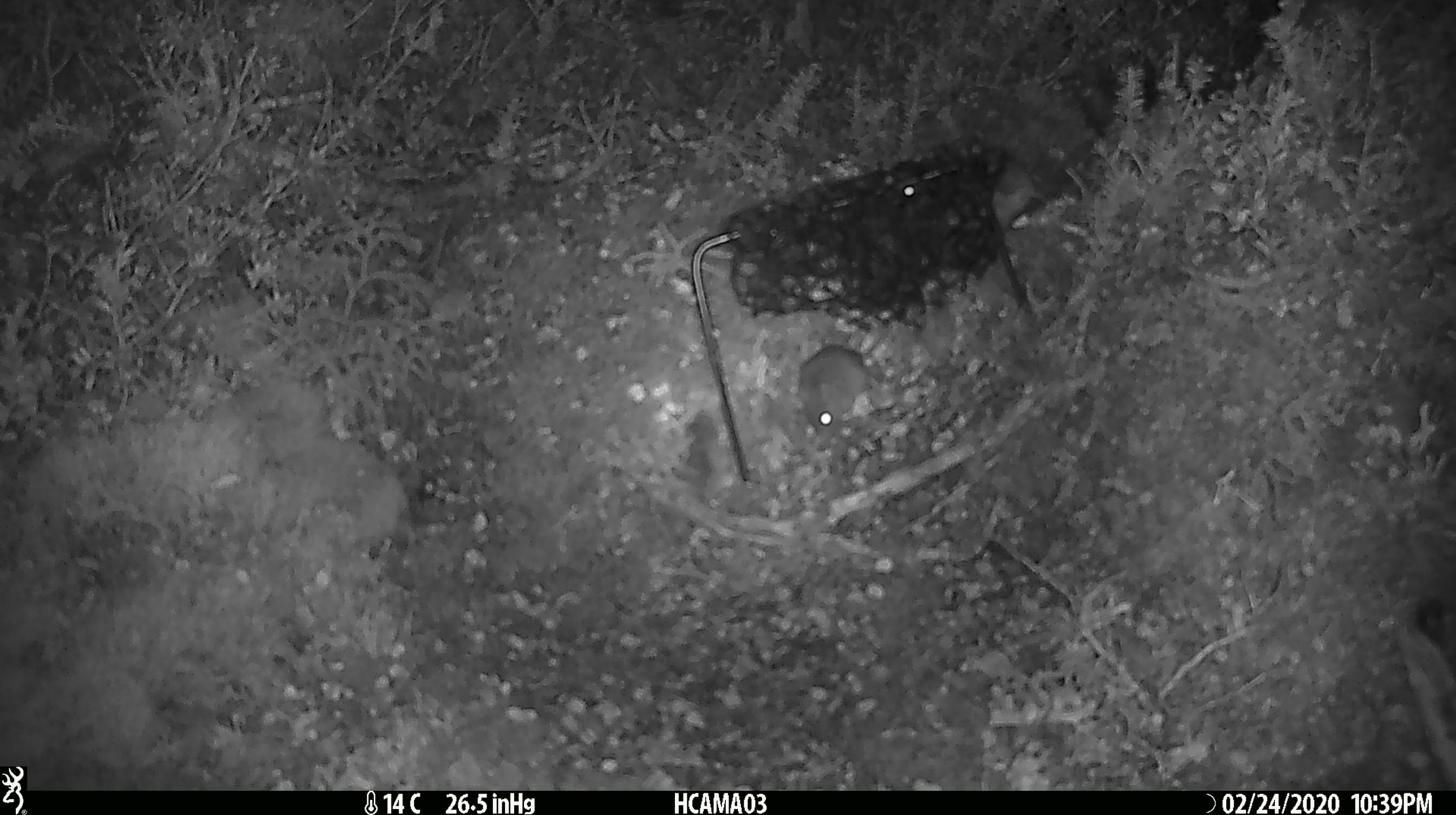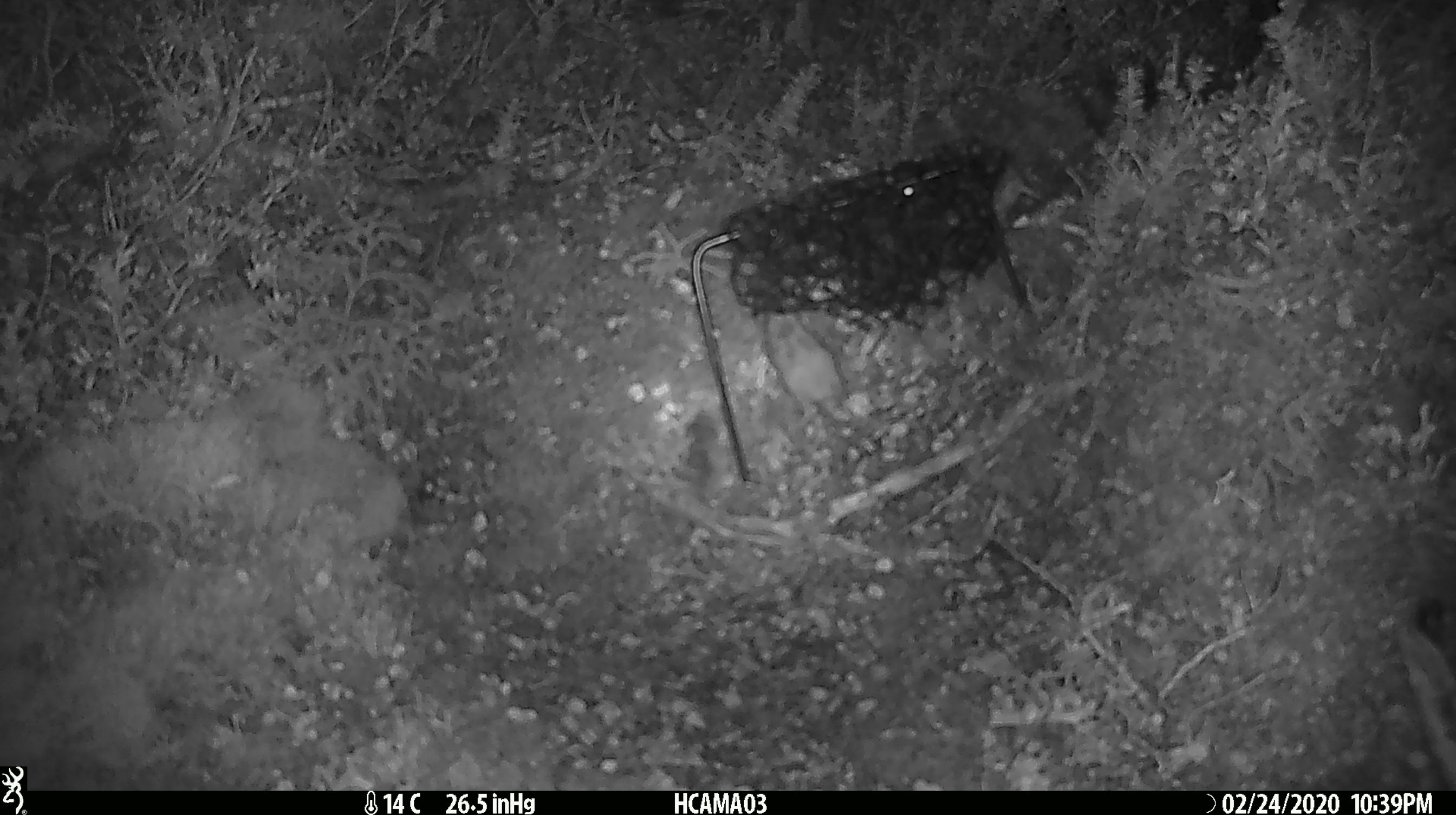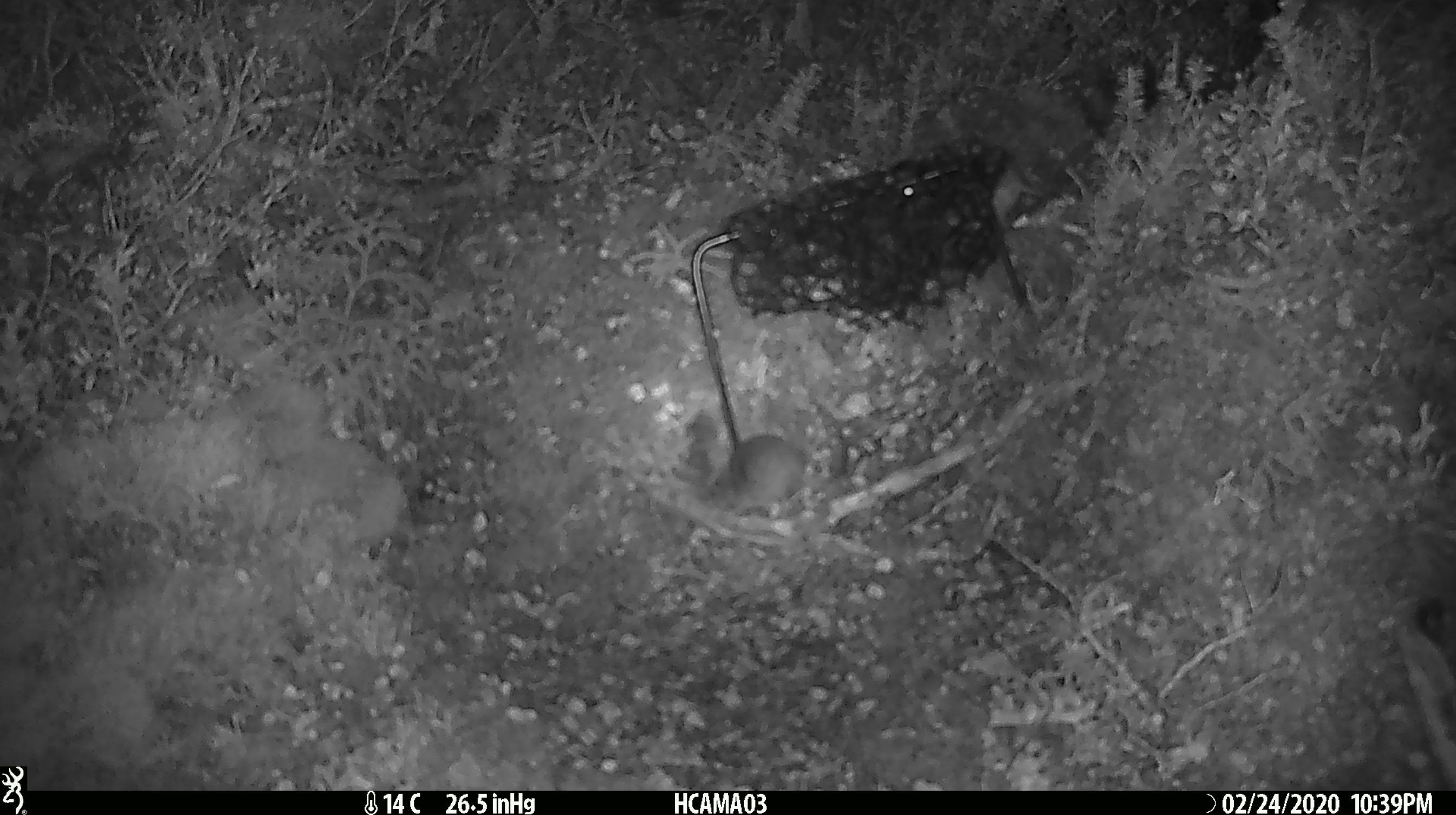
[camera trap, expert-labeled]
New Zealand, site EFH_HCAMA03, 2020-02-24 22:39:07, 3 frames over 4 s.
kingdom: Animalia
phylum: Chordata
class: Mammalia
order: Rodentia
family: Muridae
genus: Mus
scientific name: Mus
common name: mouse